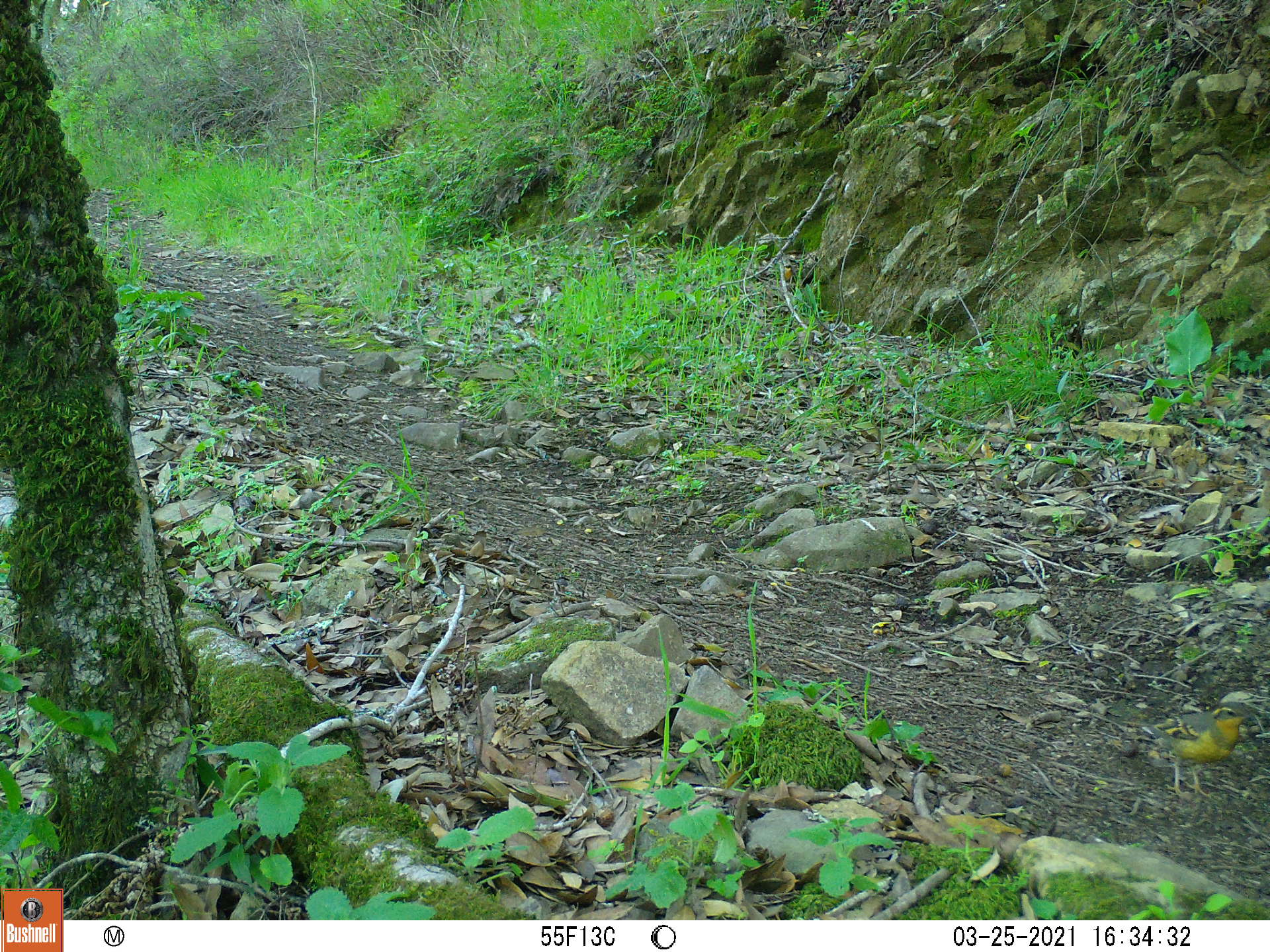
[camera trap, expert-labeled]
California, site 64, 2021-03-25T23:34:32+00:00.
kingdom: Animalia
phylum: Chordata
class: Aves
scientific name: Aves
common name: bird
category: unknown bird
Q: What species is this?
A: Unknown bird (bird) (Aves).